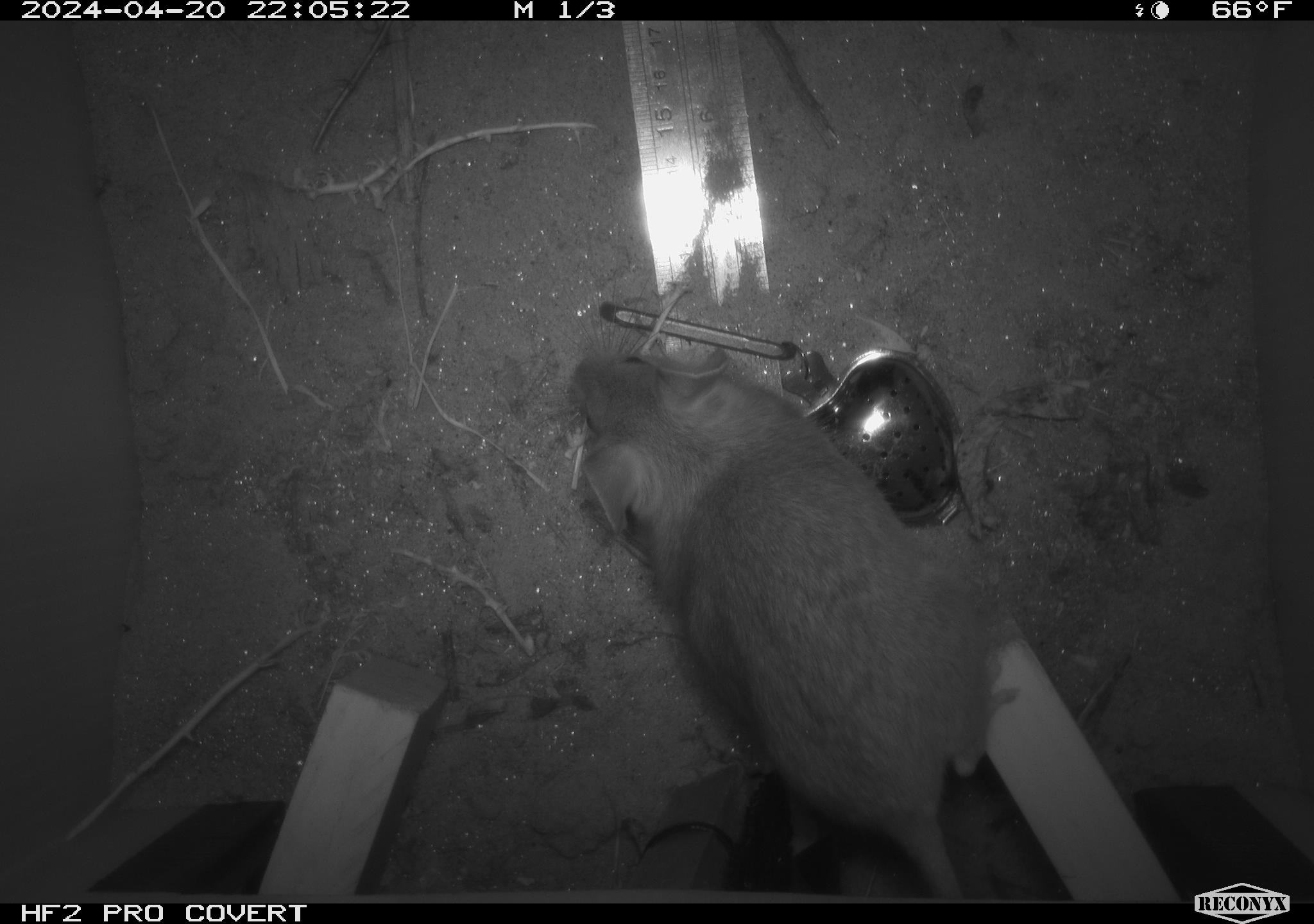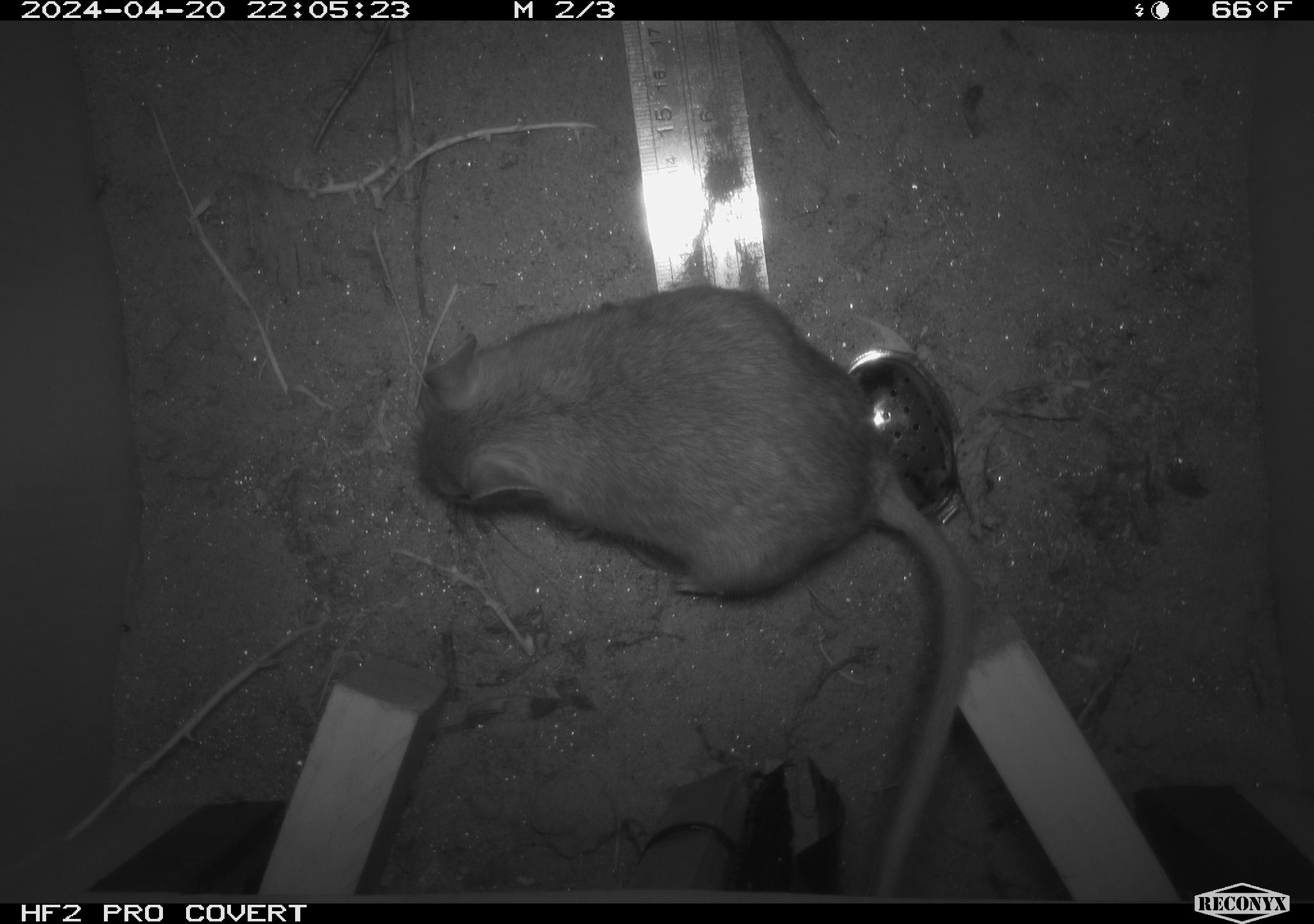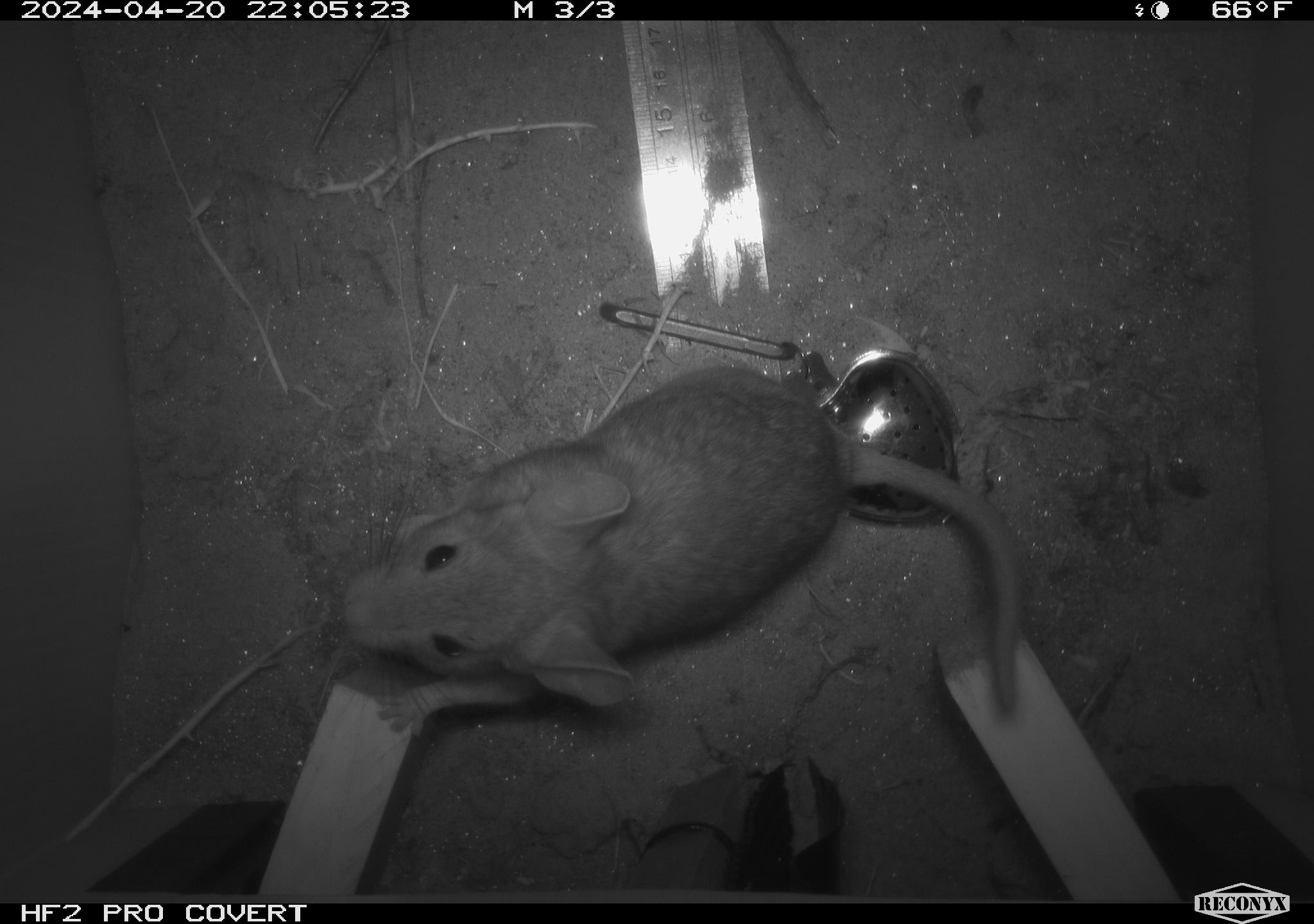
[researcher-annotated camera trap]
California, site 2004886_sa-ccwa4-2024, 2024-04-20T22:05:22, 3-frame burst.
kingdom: Animalia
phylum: Chordata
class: Mammalia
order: Rodentia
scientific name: Rodentia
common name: woodrat or rat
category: woodrat or rat species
Woodrat or rat species (woodrat or rat) (Rodentia).